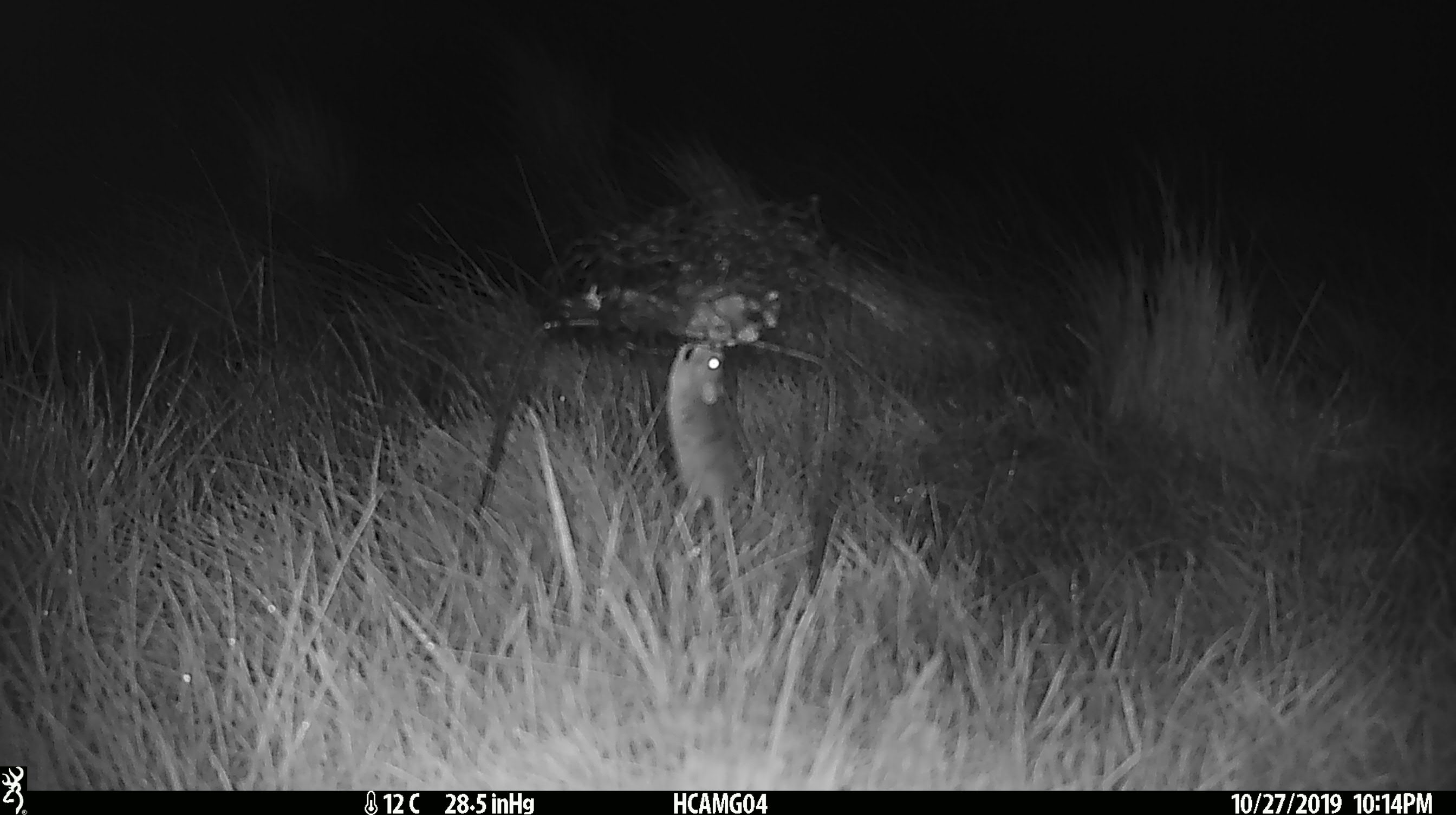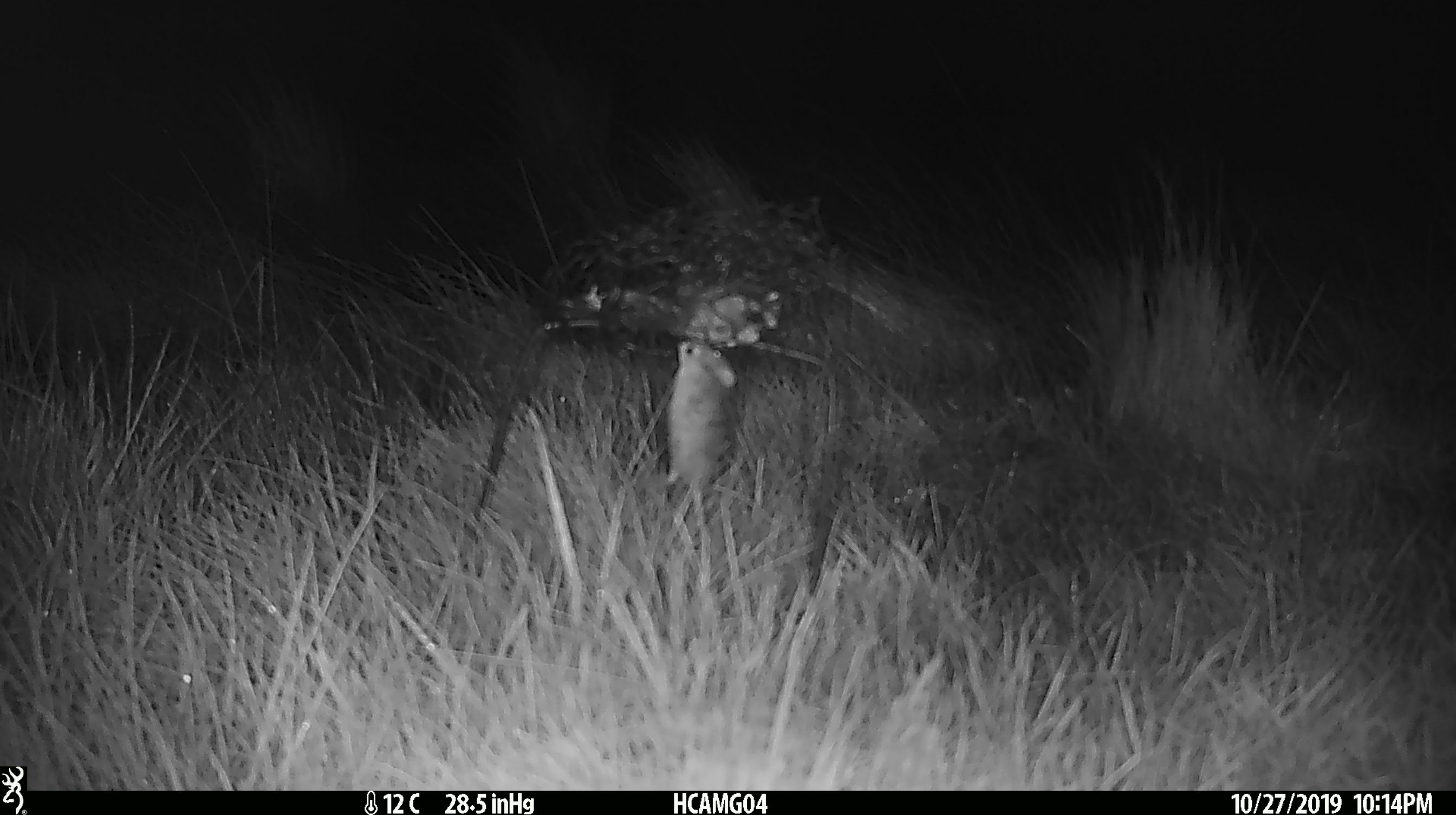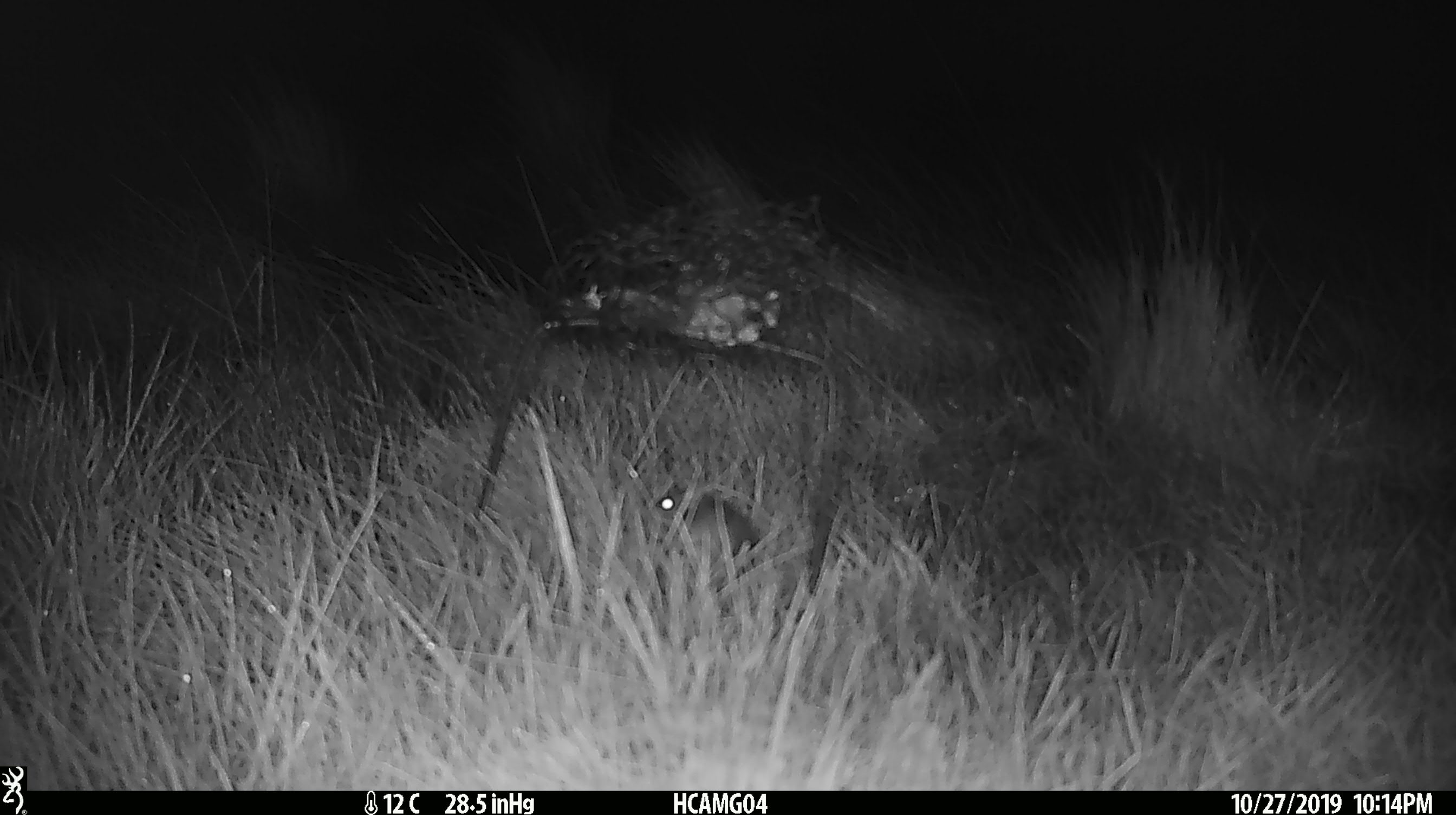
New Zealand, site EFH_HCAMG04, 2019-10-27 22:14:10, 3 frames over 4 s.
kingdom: Animalia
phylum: Chordata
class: Mammalia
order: Rodentia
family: Muridae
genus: Mus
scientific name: Mus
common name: mouse